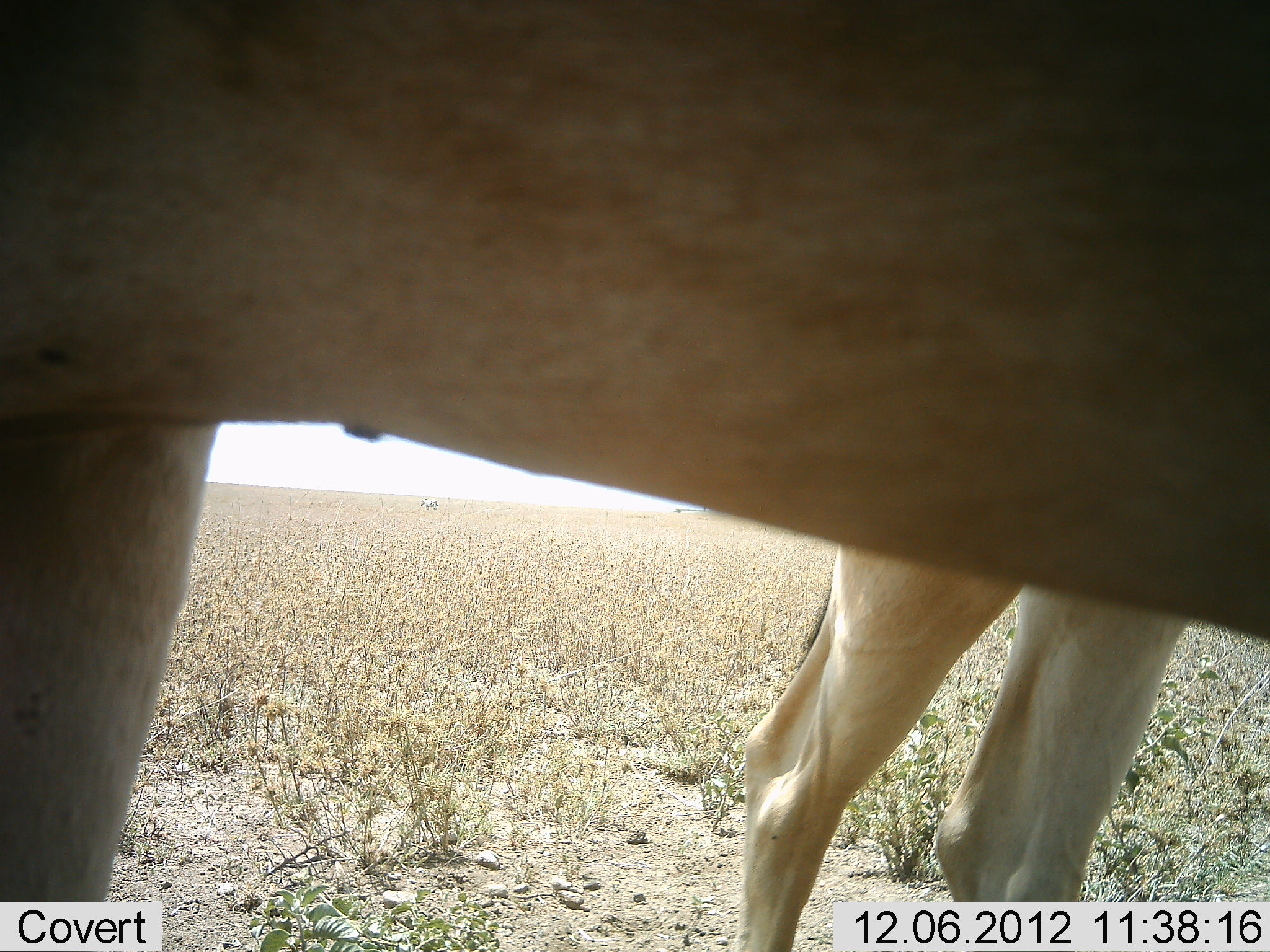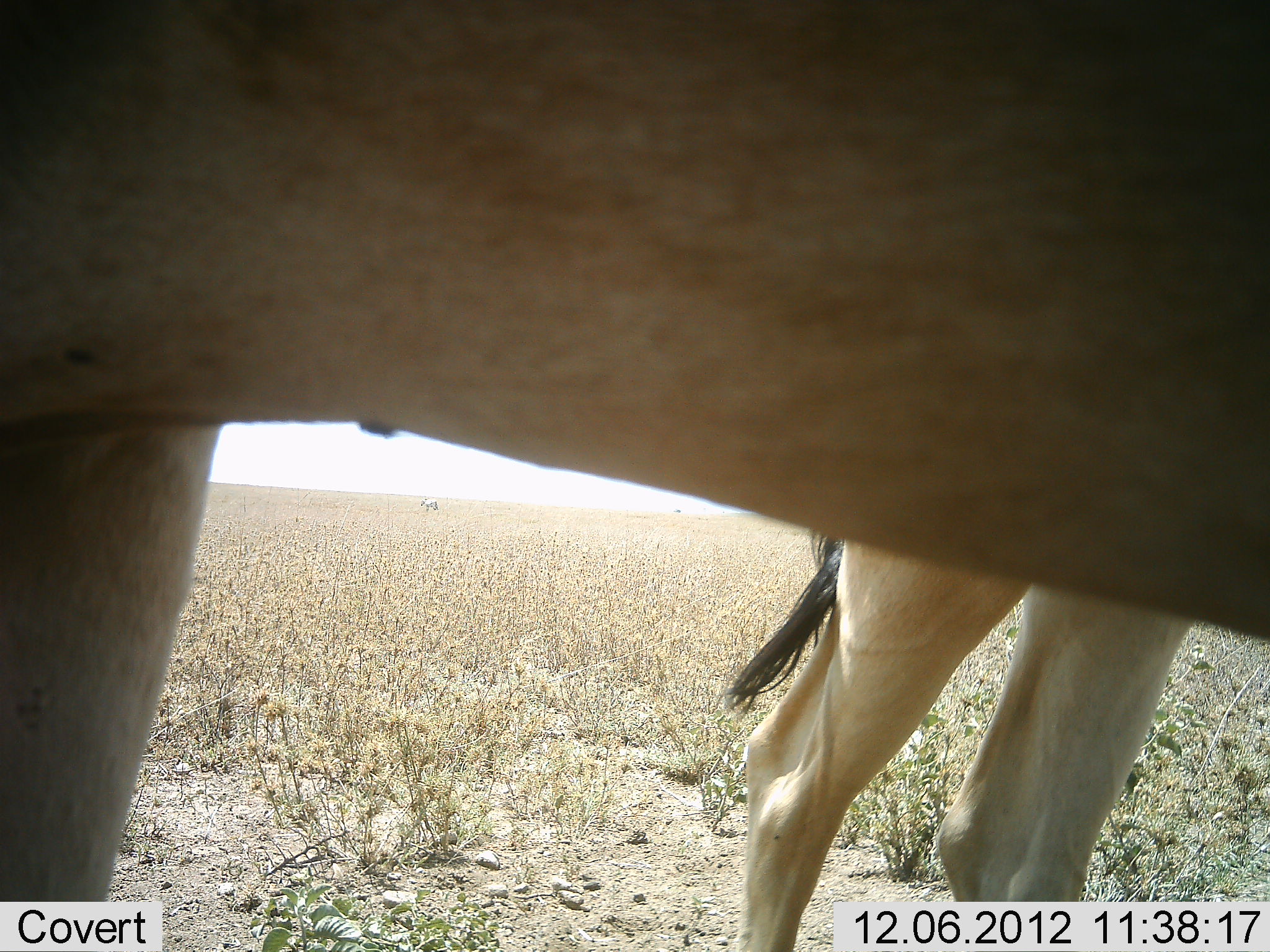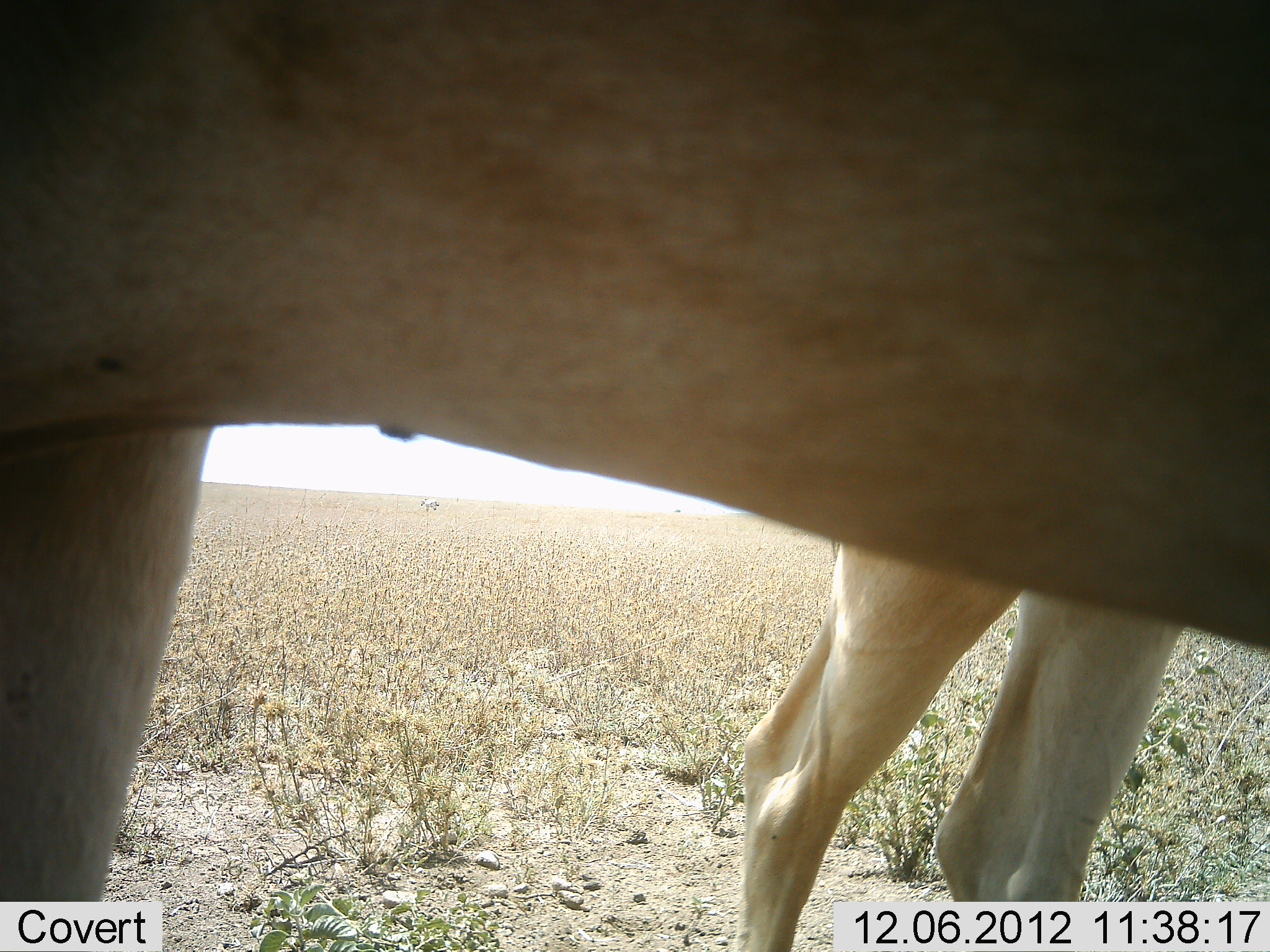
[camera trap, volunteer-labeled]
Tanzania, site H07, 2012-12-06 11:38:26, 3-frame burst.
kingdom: Animalia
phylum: Chordata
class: Mammalia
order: Artiodactyla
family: Bovidae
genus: Alcelaphus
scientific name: Alcelaphus buselaphus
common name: hartebeest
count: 2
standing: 90%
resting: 0%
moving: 10%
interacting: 0%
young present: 0%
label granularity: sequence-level